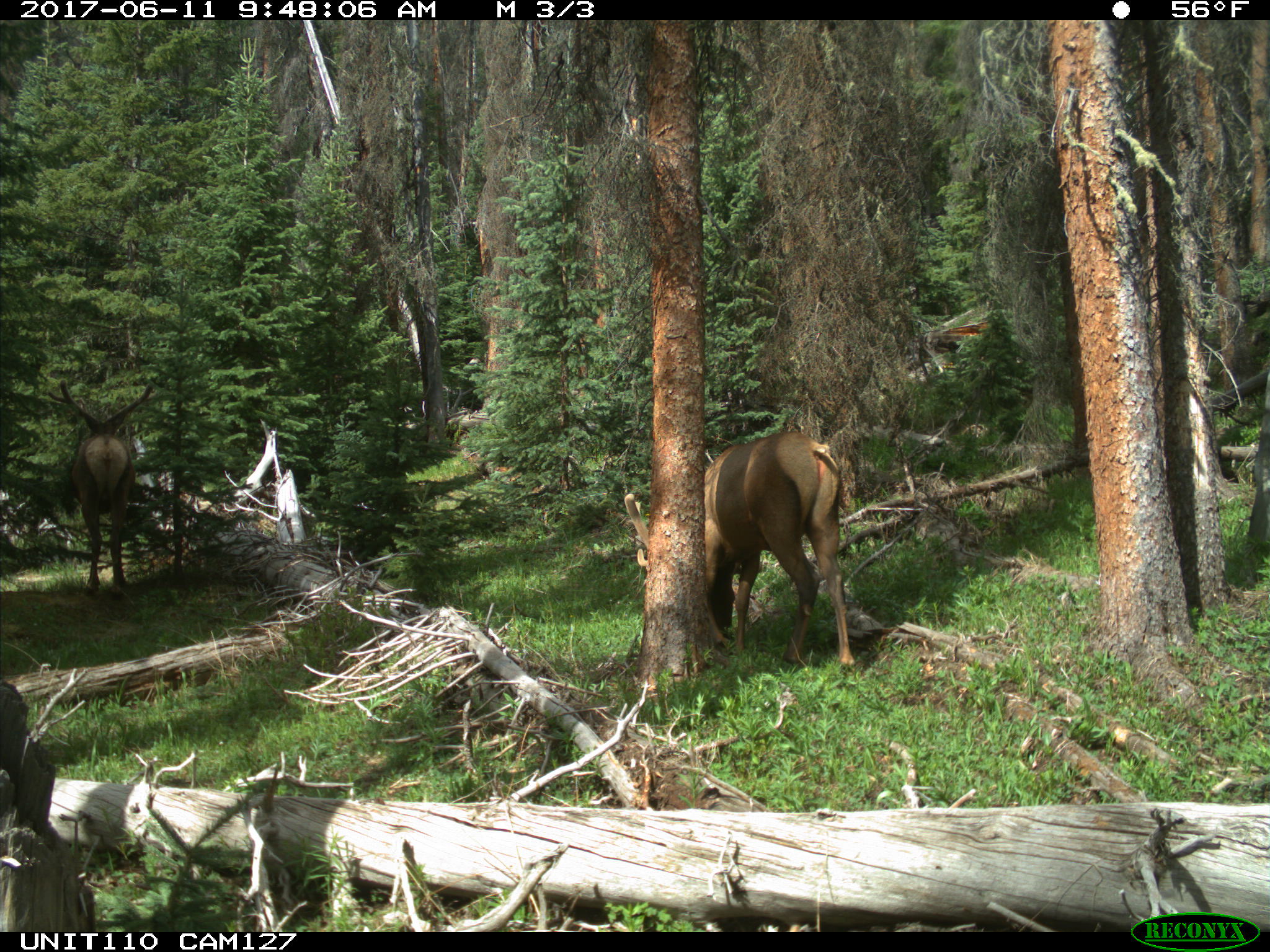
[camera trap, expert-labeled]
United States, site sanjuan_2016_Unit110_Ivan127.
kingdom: Animalia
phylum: Chordata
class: Mammalia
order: Artiodactyla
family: Cervidae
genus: Cervus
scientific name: Cervus elaphus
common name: red deer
Cervus elaphus (red deer).